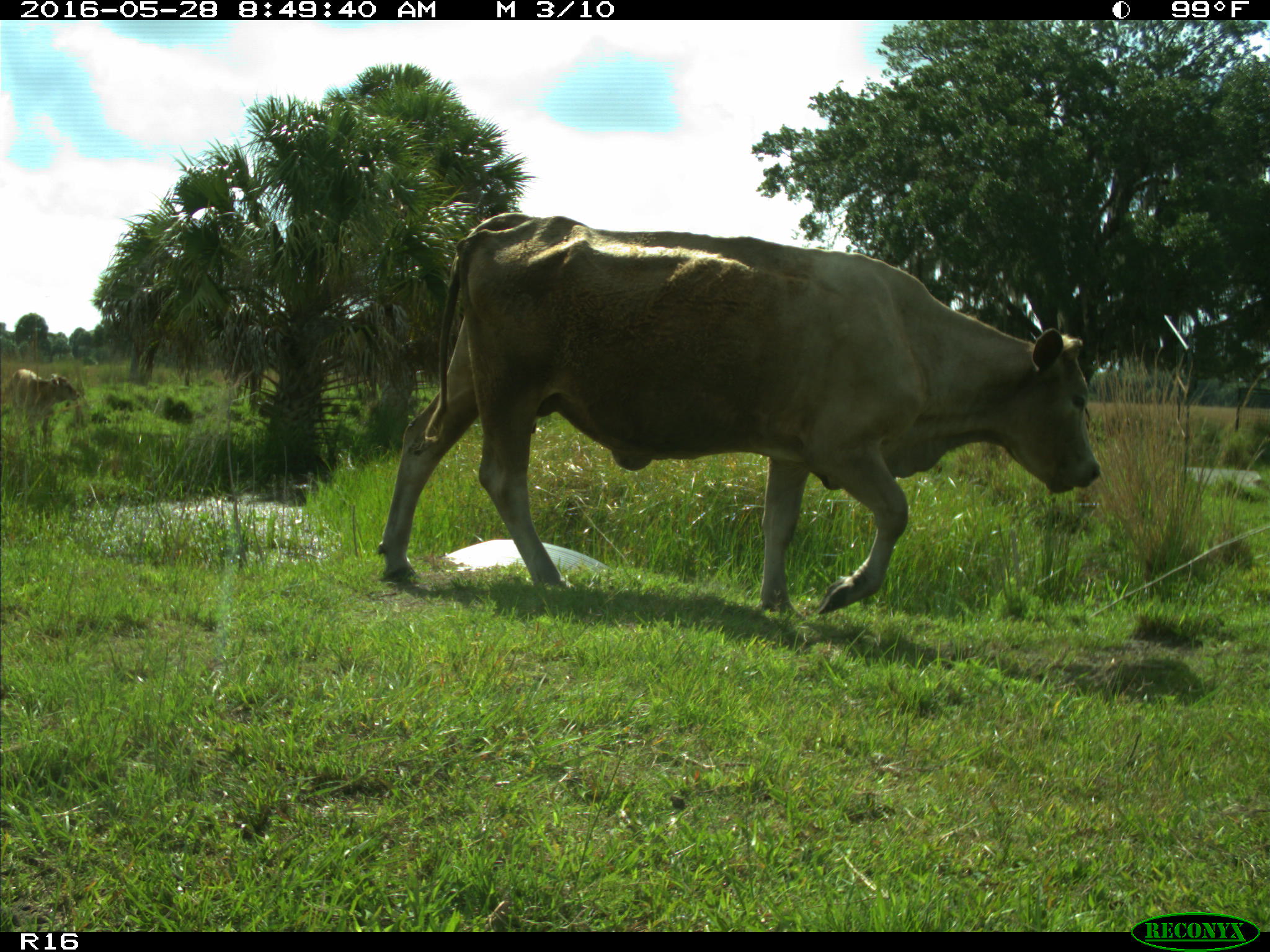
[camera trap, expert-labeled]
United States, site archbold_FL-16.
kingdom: Animalia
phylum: Chordata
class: Mammalia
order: Artiodactyla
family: Bovidae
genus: Bos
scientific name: Bos taurus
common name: domestic cow